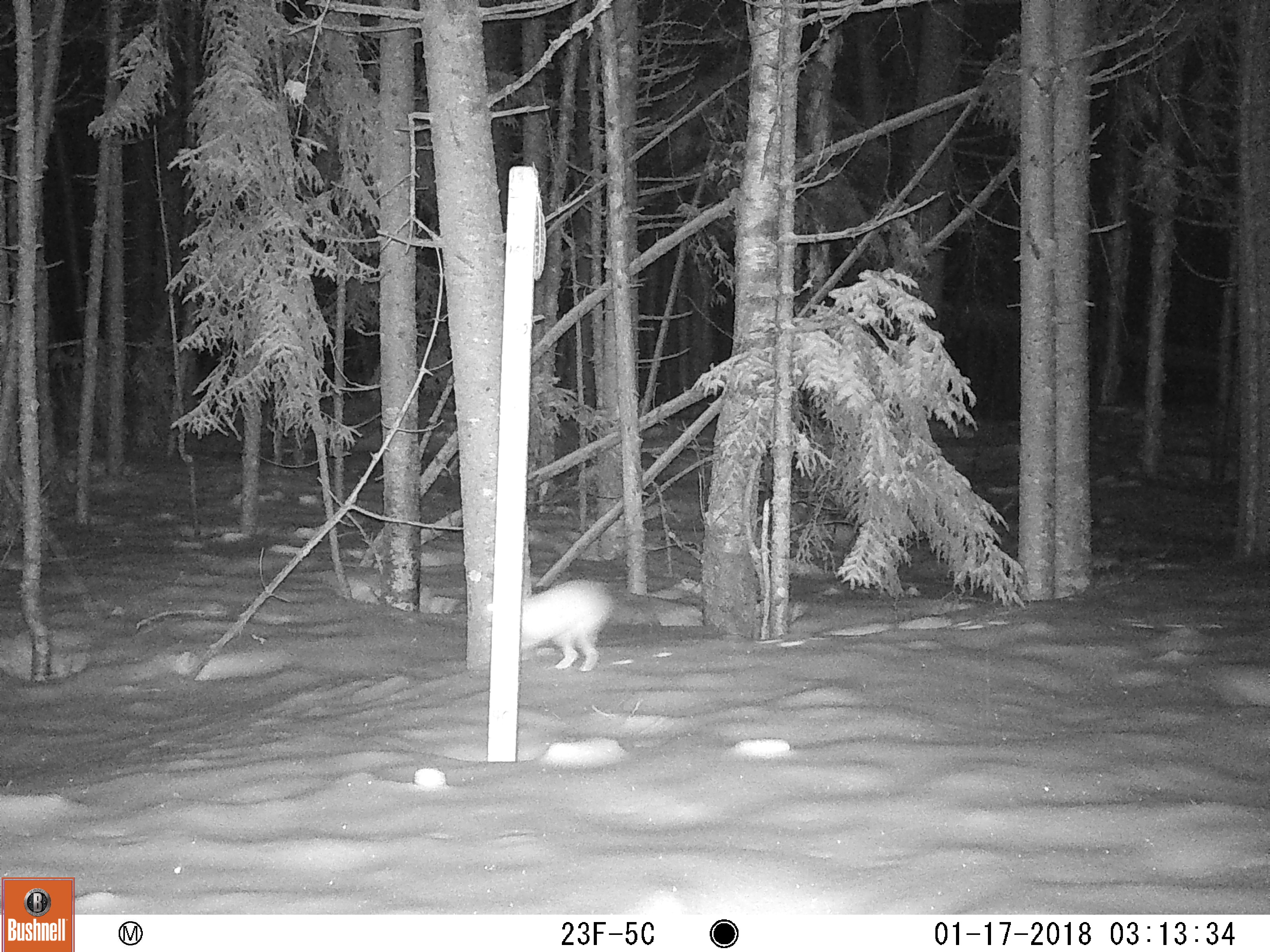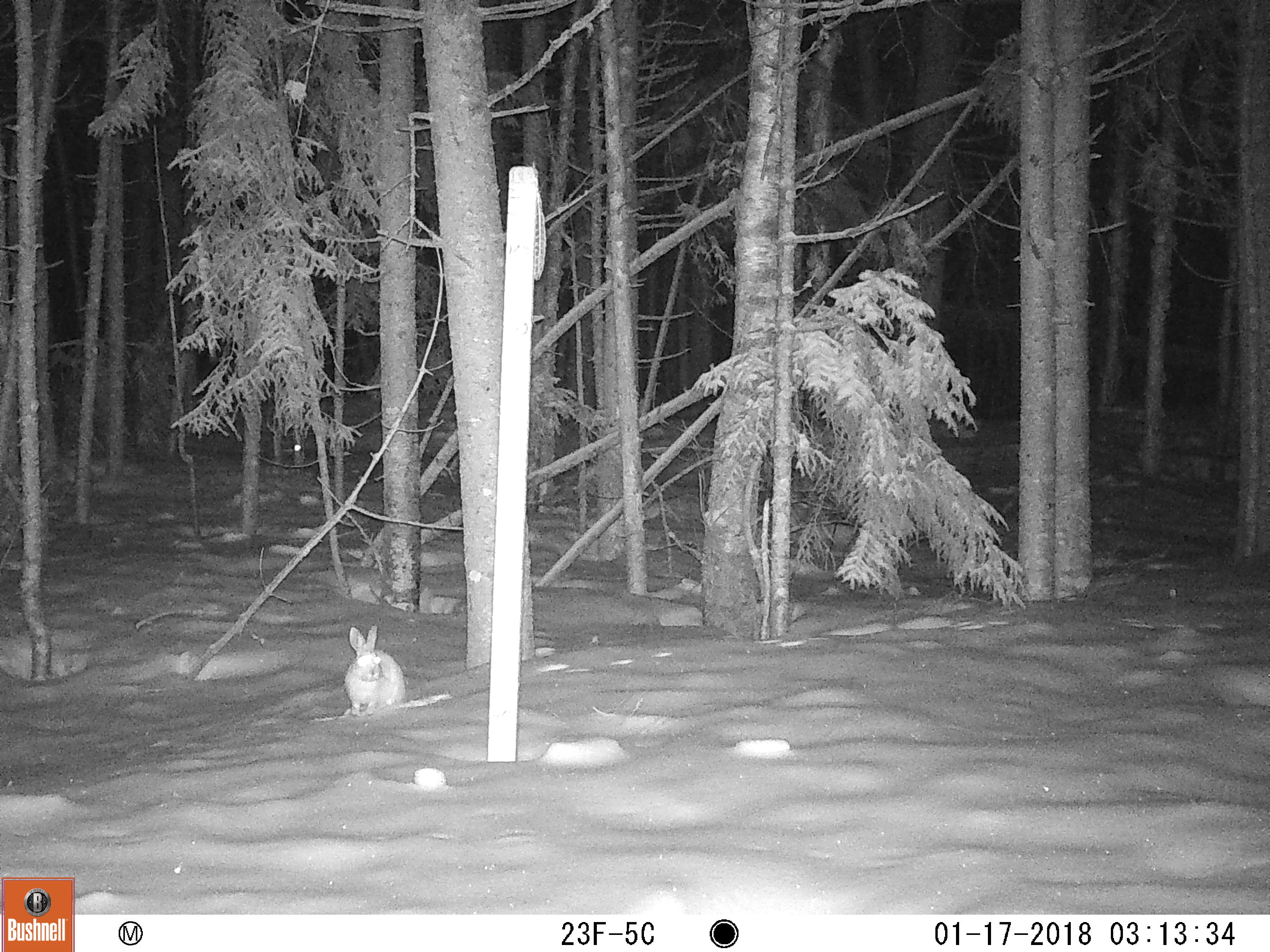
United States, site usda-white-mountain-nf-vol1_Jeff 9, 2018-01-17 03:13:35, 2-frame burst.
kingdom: Animalia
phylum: Chordata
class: Mammalia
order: Lagomorpha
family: Leporidae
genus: Lepus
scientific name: Lepus americanus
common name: snowshoe hare